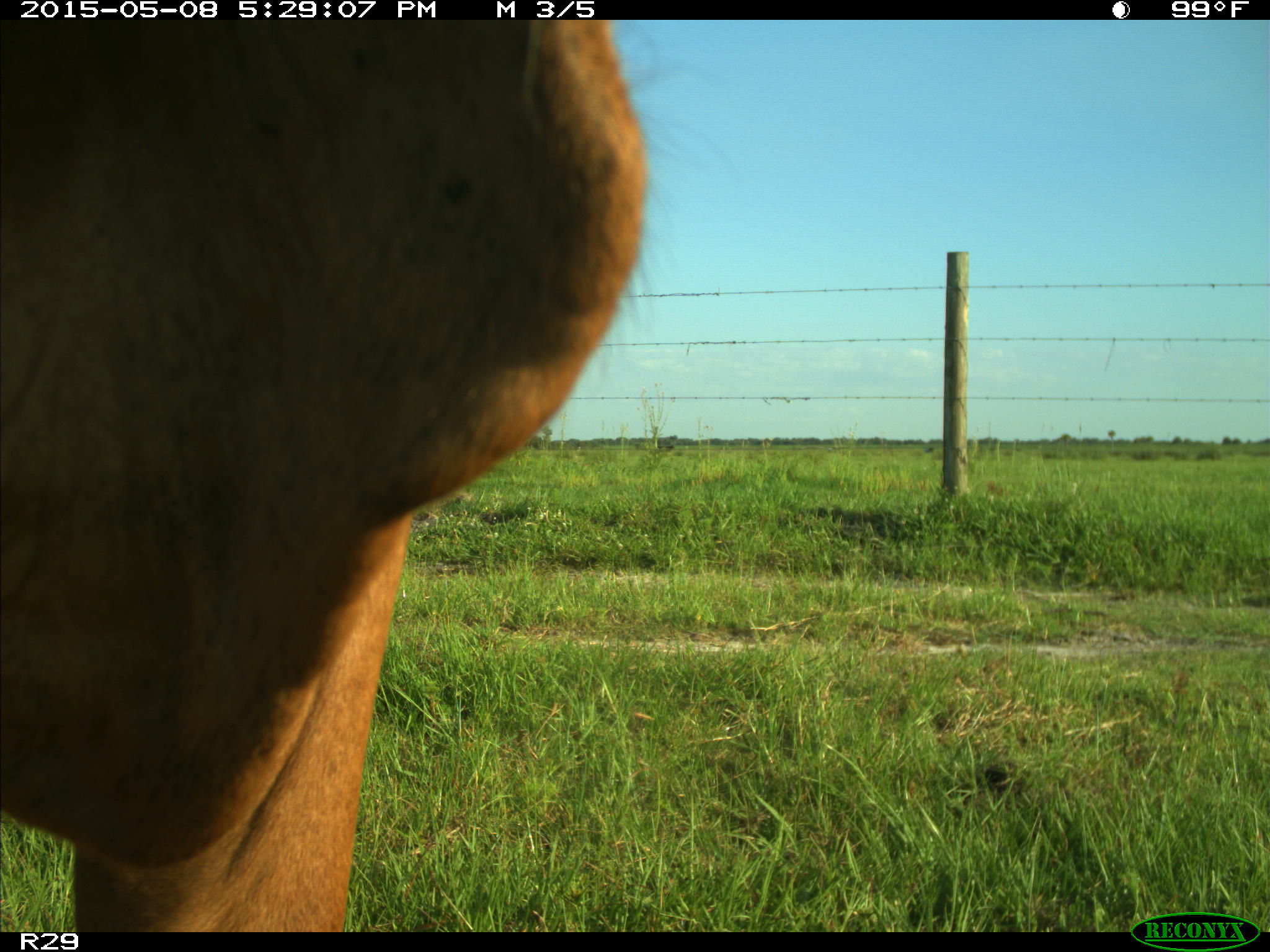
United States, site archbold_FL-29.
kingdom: Animalia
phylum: Chordata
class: Mammalia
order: Artiodactyla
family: Bovidae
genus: Bos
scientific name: Bos taurus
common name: domestic cow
Bos taurus (domestic cow).